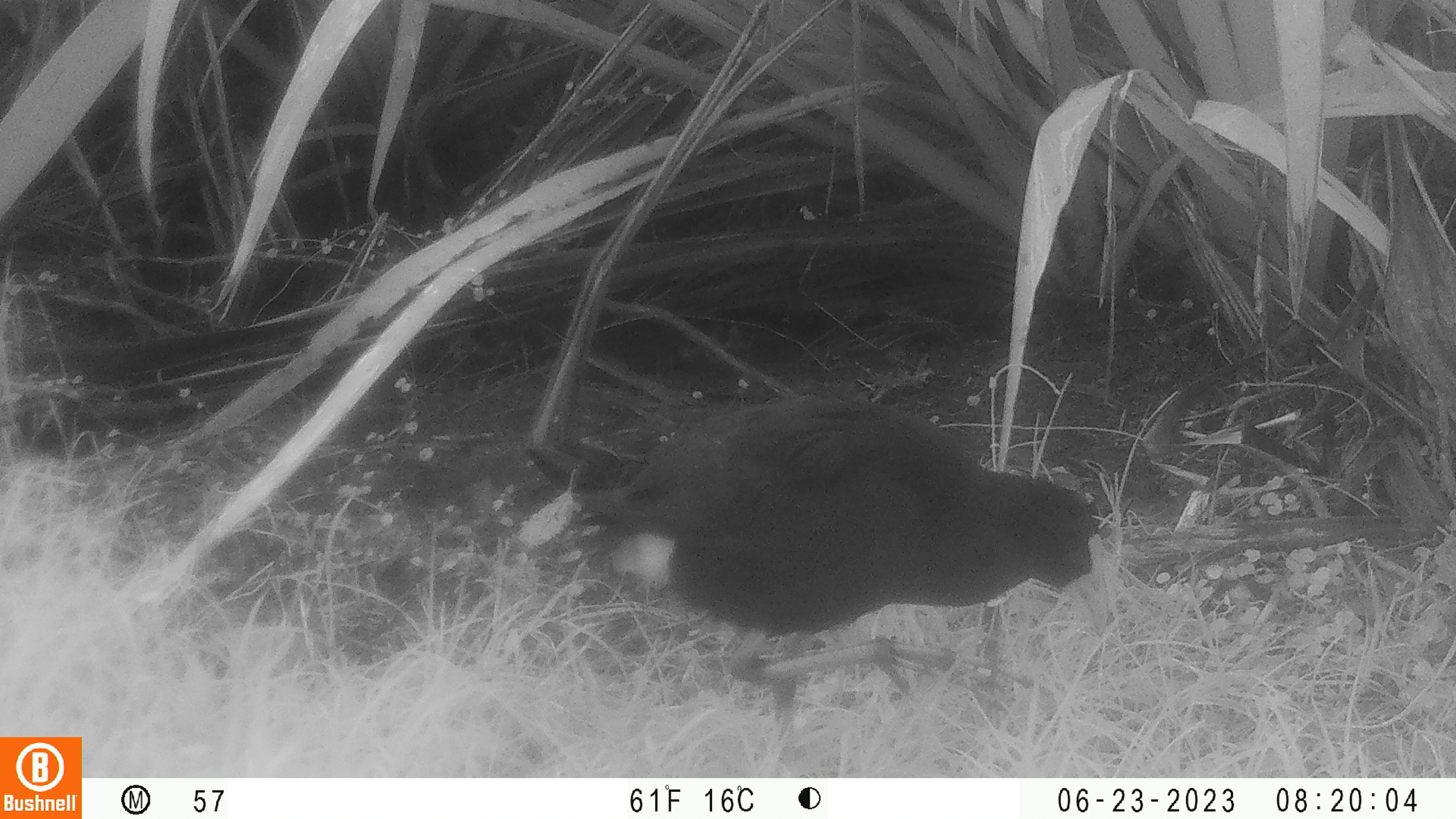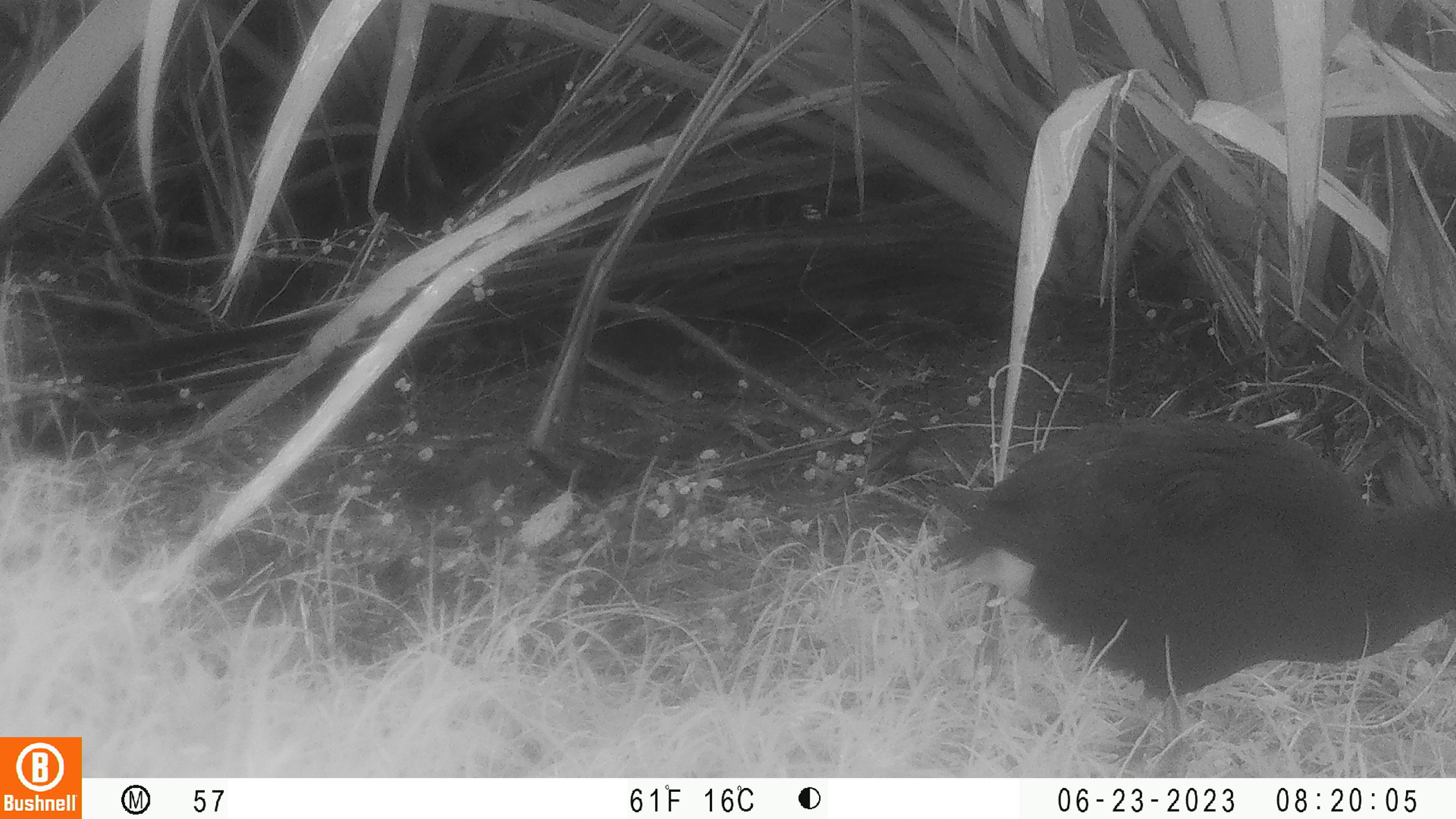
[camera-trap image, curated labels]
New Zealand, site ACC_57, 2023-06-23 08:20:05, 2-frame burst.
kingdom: Animalia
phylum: Chordata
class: Aves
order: Gruiformes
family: Rallidae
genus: Porphyrio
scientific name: Porphyrio melanotus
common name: australasian swamphen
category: pukeko